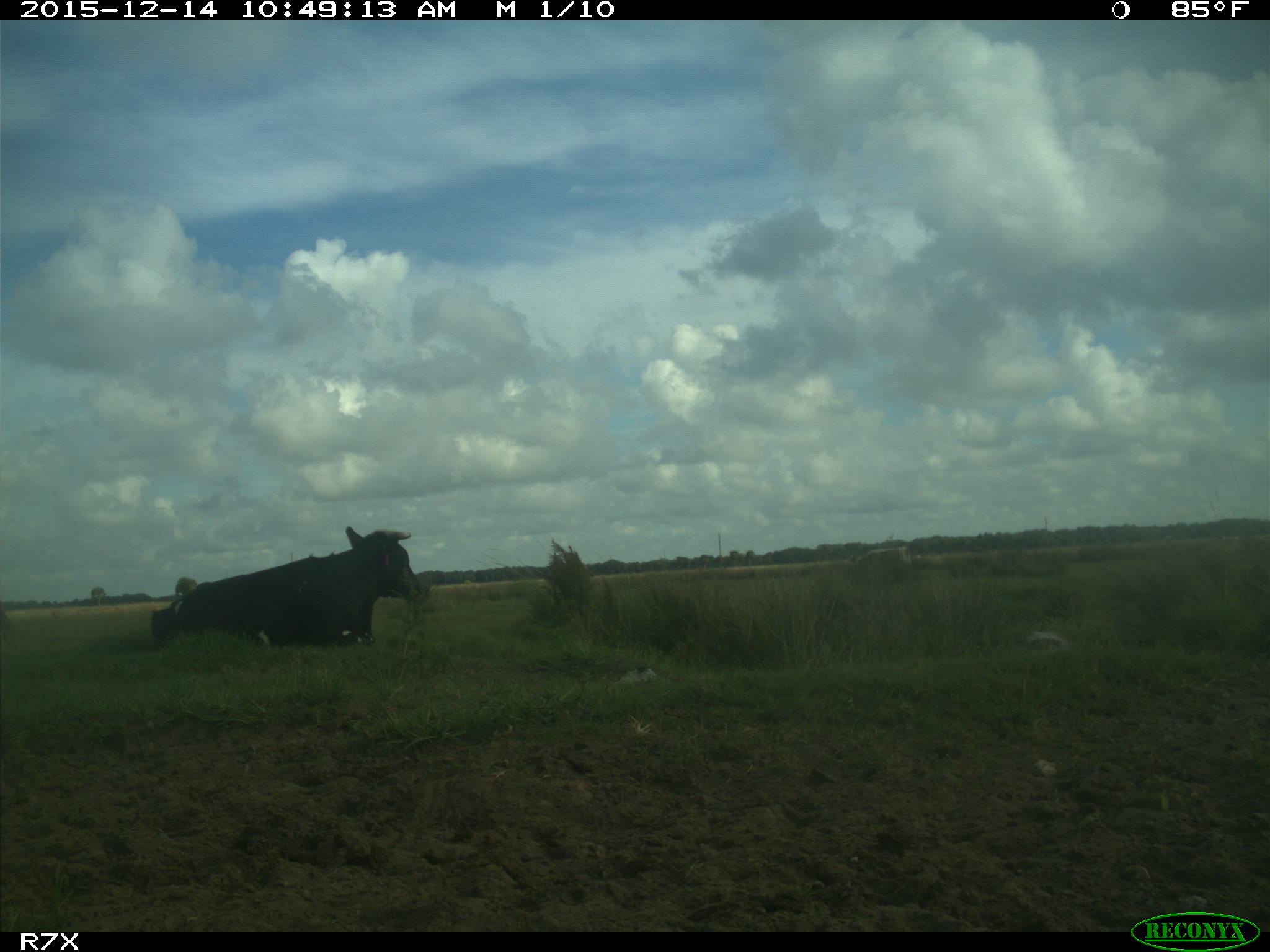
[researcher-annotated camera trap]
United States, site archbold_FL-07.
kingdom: Animalia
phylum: Chordata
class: Mammalia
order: Artiodactyla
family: Bovidae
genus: Bos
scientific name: Bos taurus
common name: domestic cow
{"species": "Bos taurus (domestic cow)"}